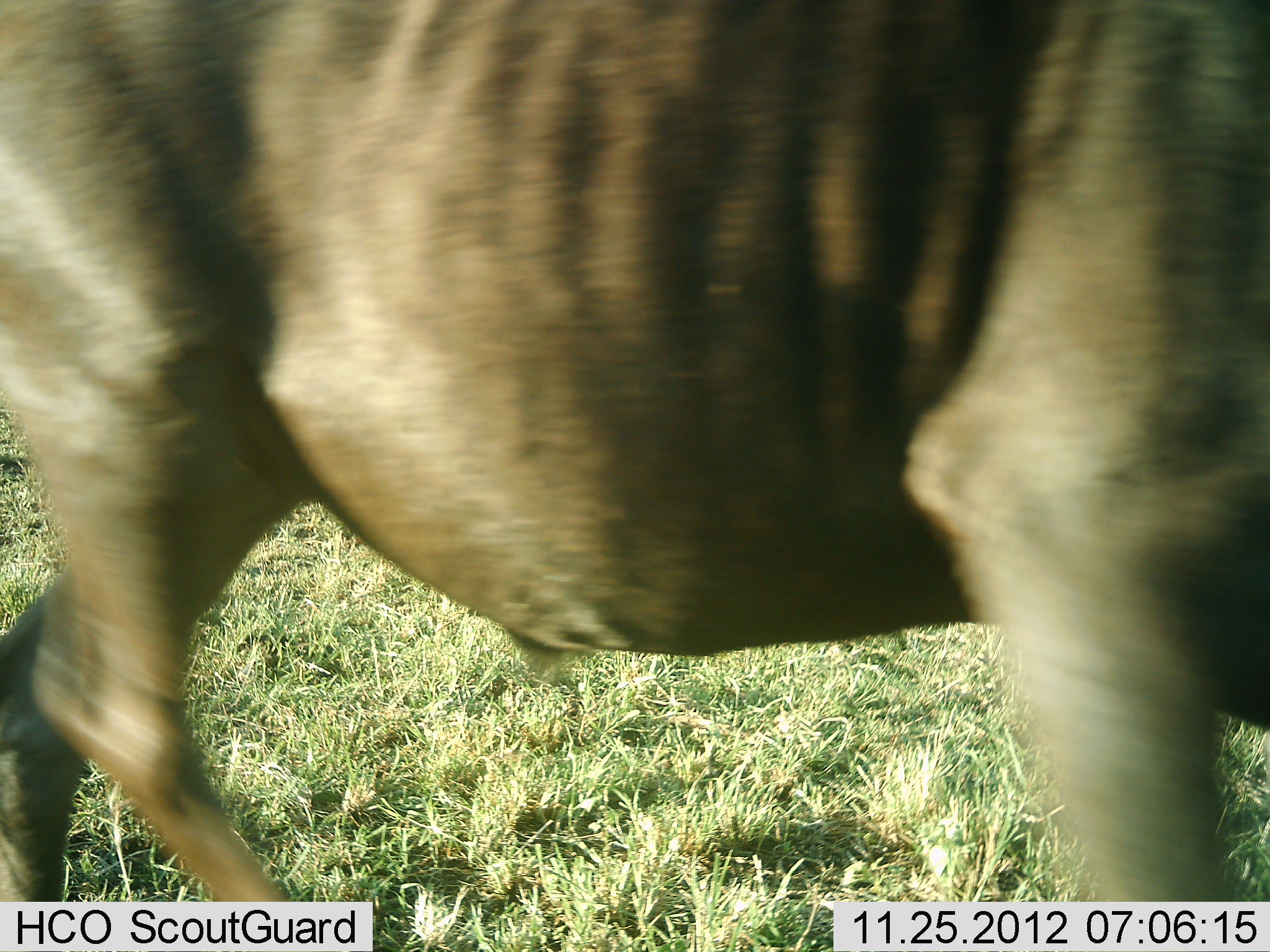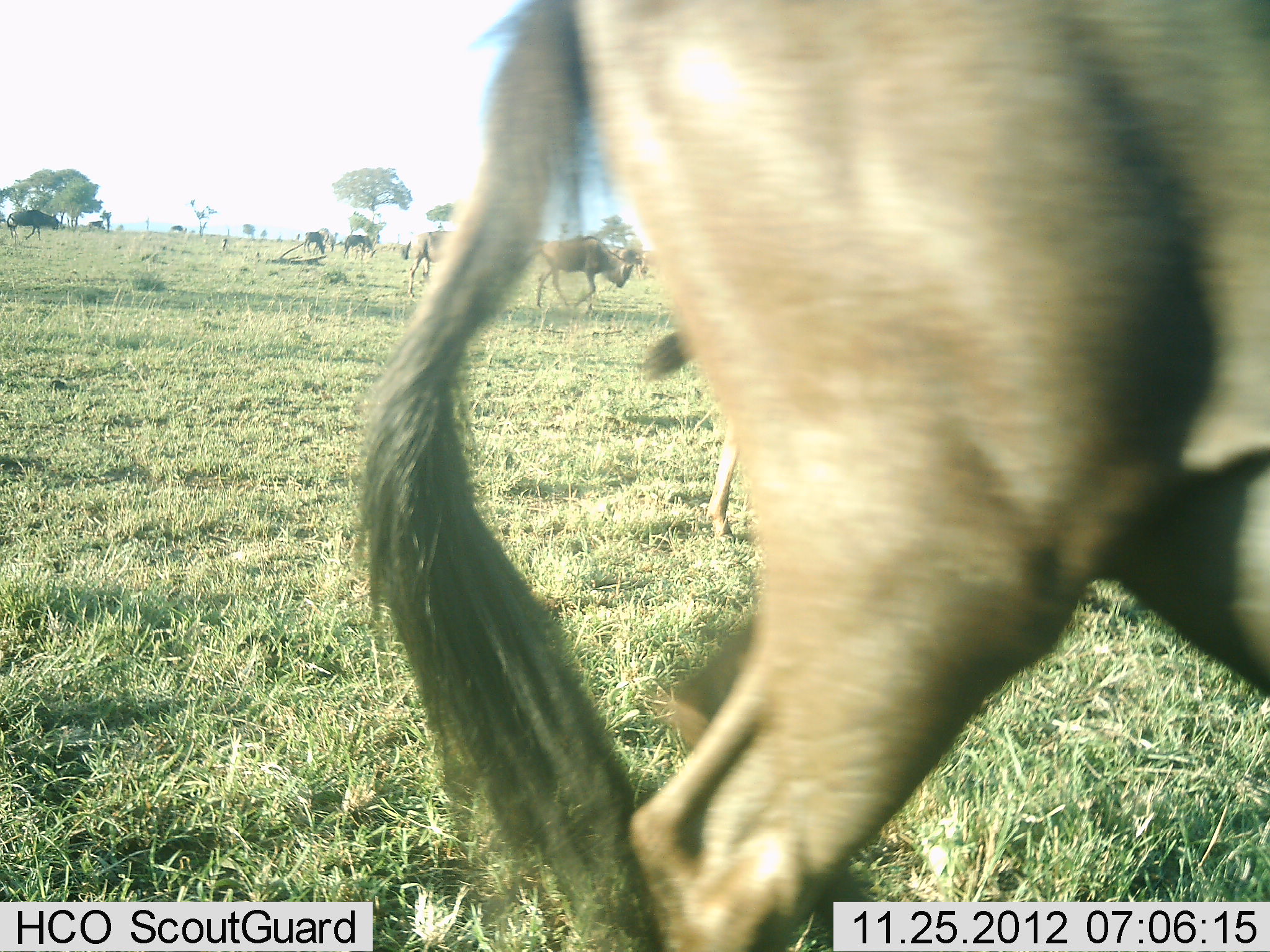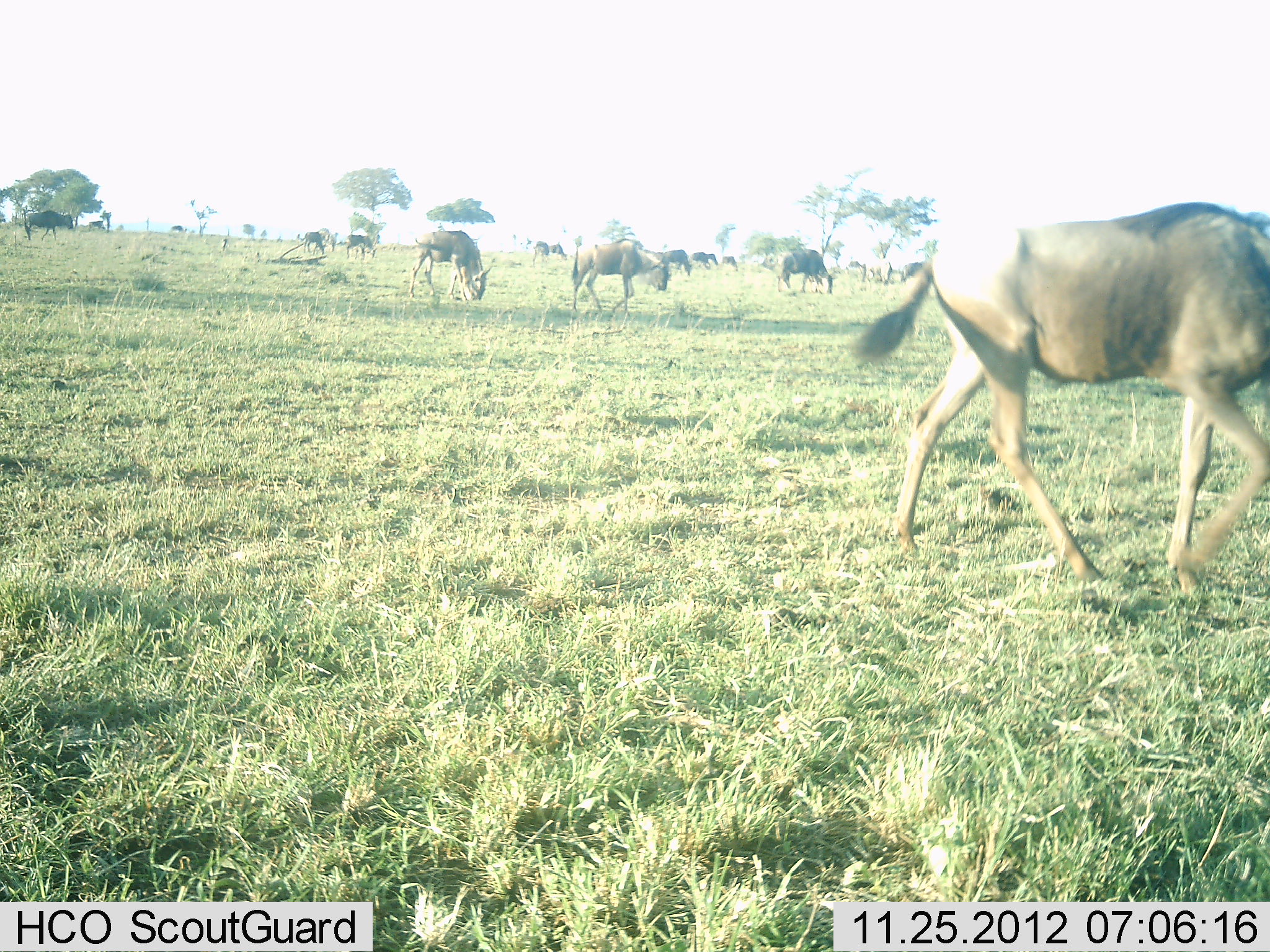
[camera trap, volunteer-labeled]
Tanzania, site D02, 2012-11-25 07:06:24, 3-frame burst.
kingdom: Animalia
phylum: Chordata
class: Mammalia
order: Artiodactyla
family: Bovidae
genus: Connochaetes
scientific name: Connochaetes taurinus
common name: blue wildebeest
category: wildebeest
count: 11-50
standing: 17%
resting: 2%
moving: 98%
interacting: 7%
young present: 0%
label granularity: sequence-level